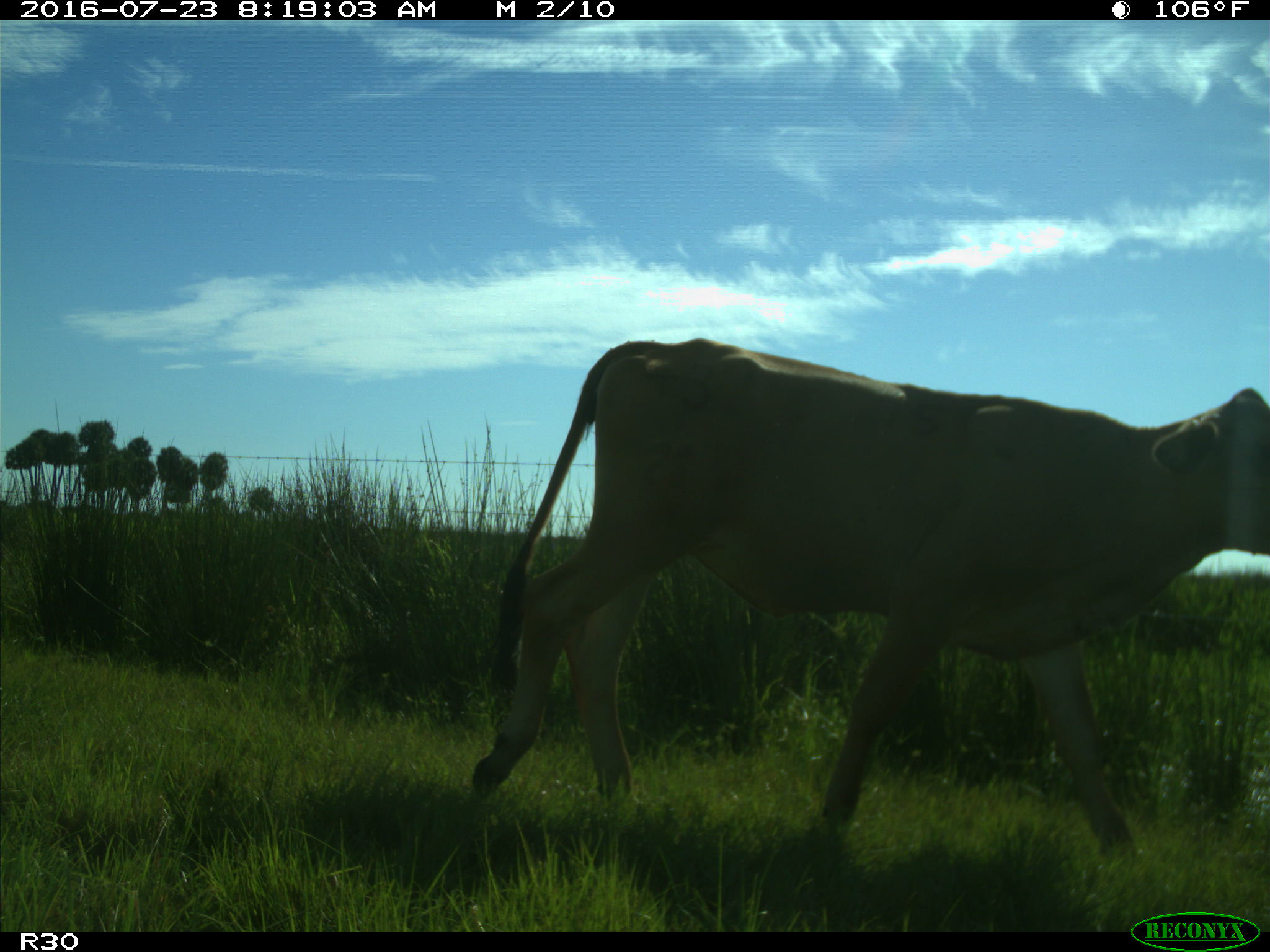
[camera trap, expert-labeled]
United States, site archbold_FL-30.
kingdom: Animalia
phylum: Chordata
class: Mammalia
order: Artiodactyla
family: Bovidae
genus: Bos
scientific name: Bos taurus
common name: domestic cow